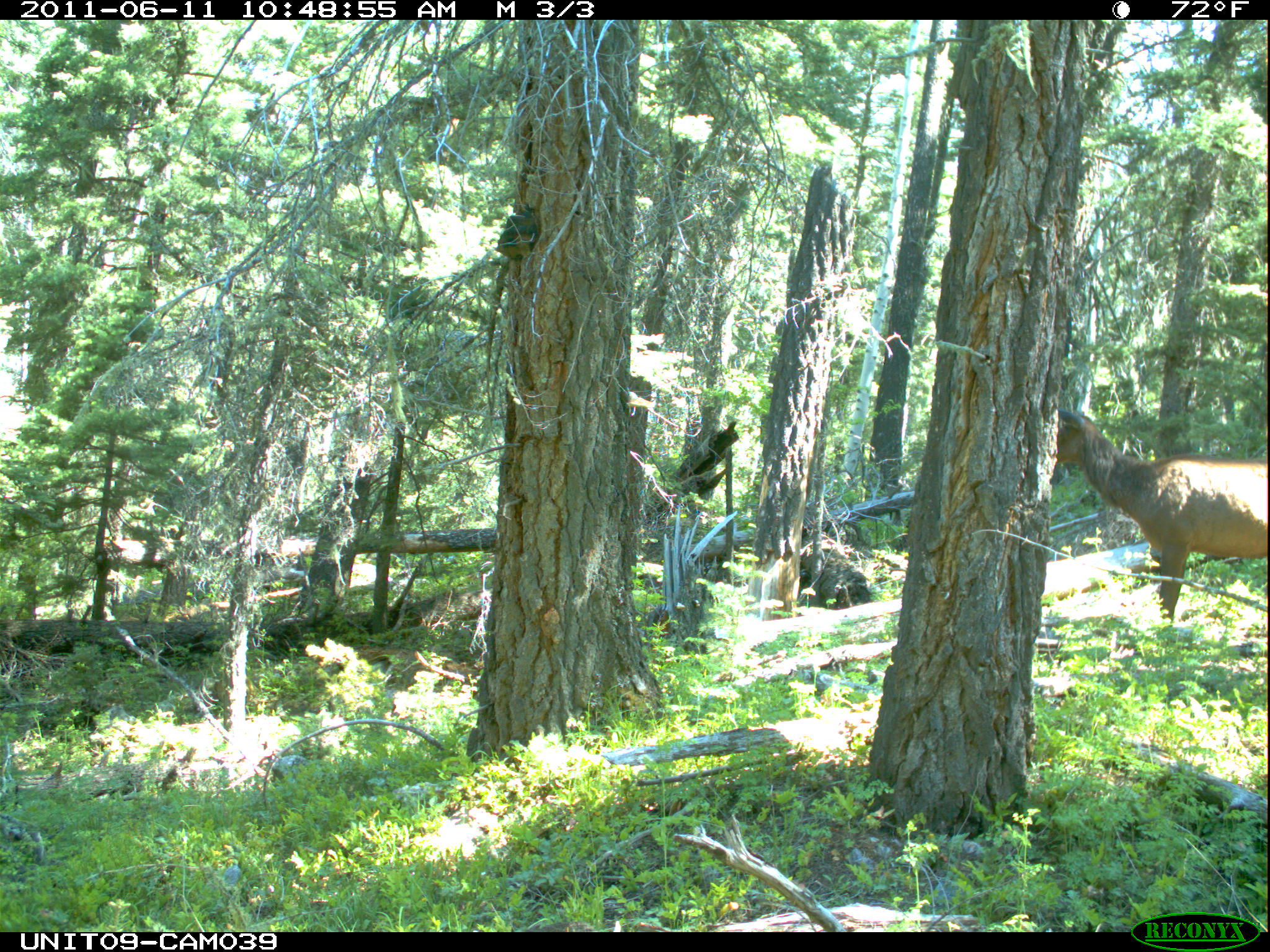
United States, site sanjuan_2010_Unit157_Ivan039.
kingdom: Animalia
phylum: Chordata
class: Mammalia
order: Artiodactyla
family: Cervidae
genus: Cervus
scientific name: Cervus elaphus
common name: red deer